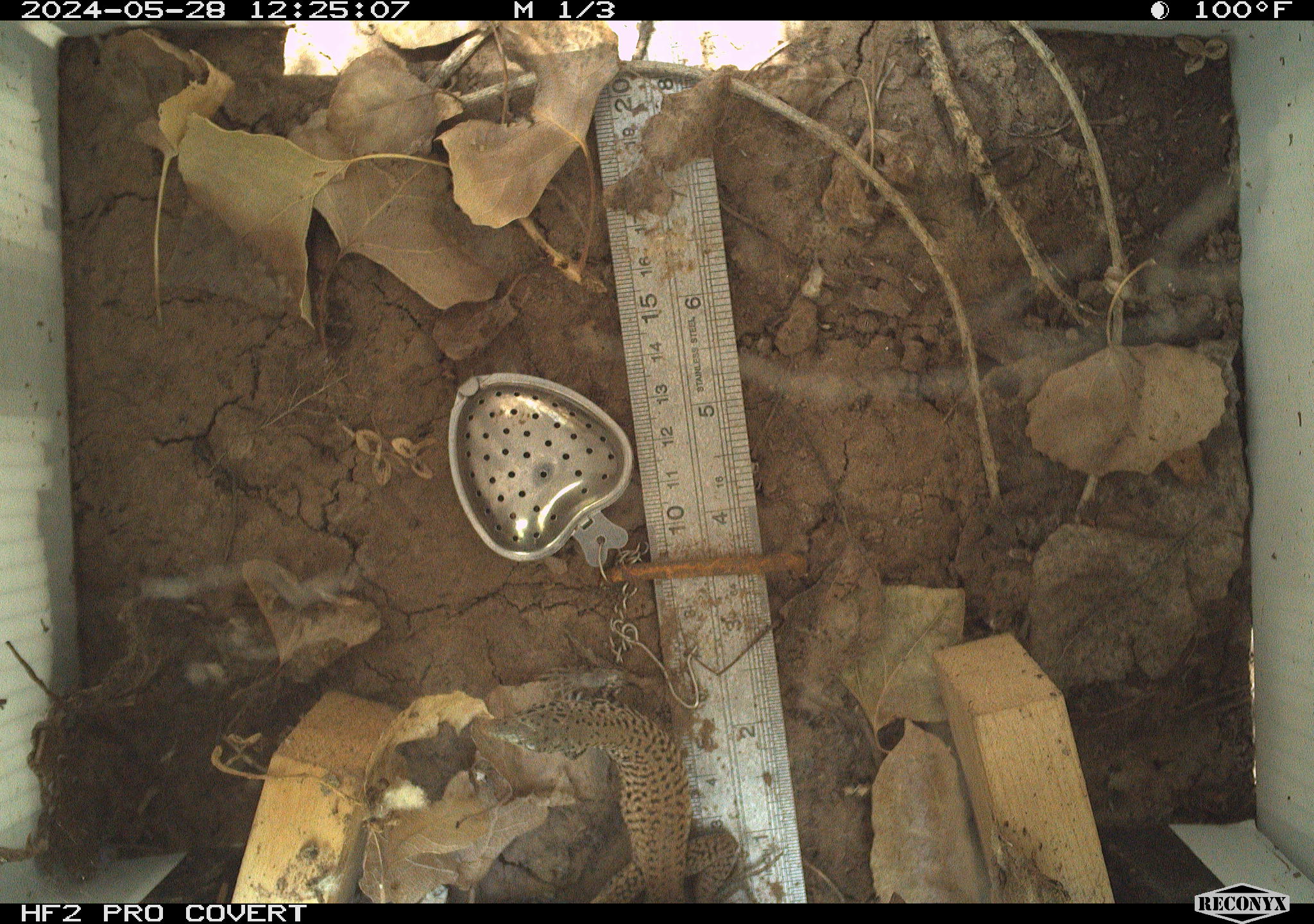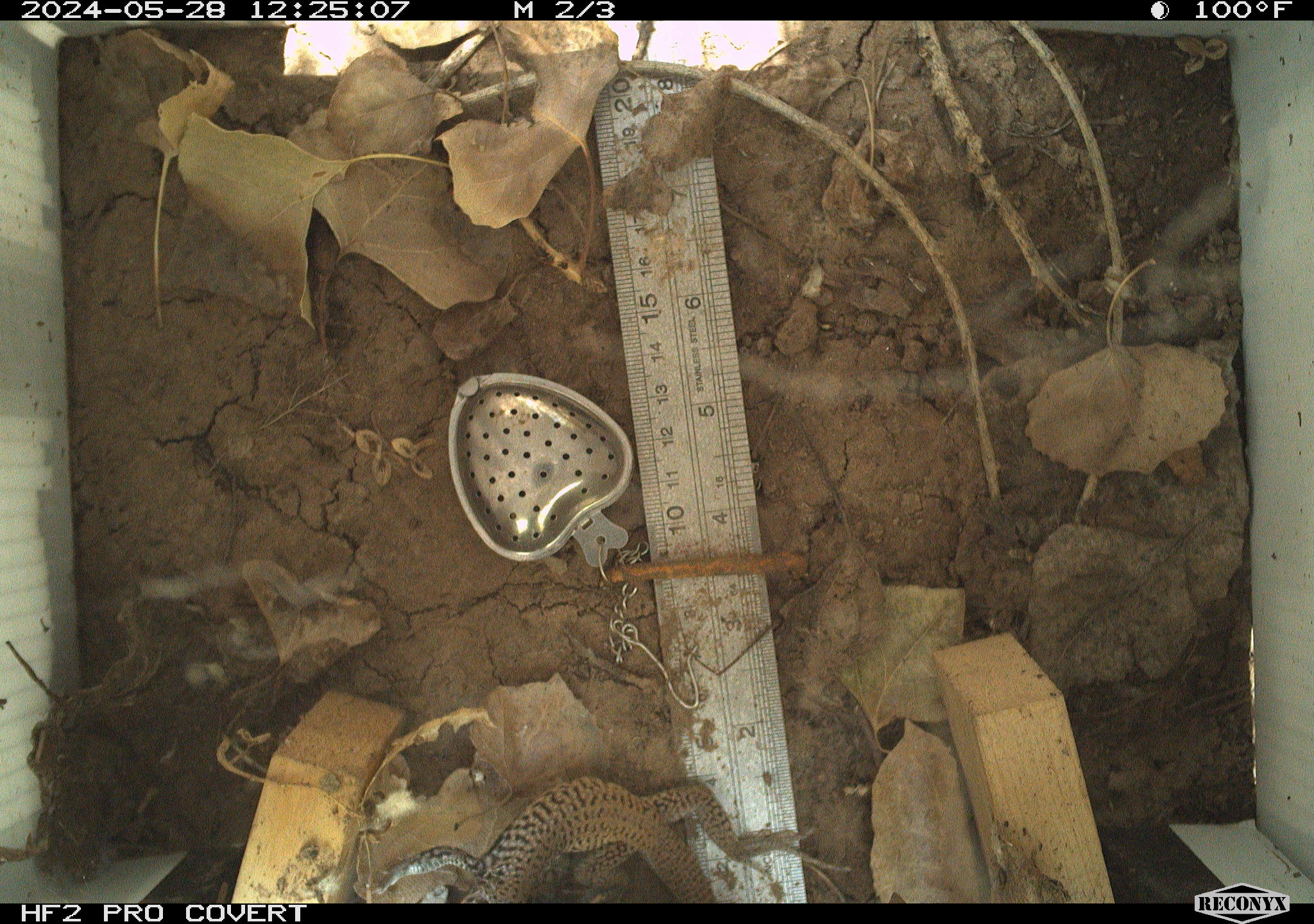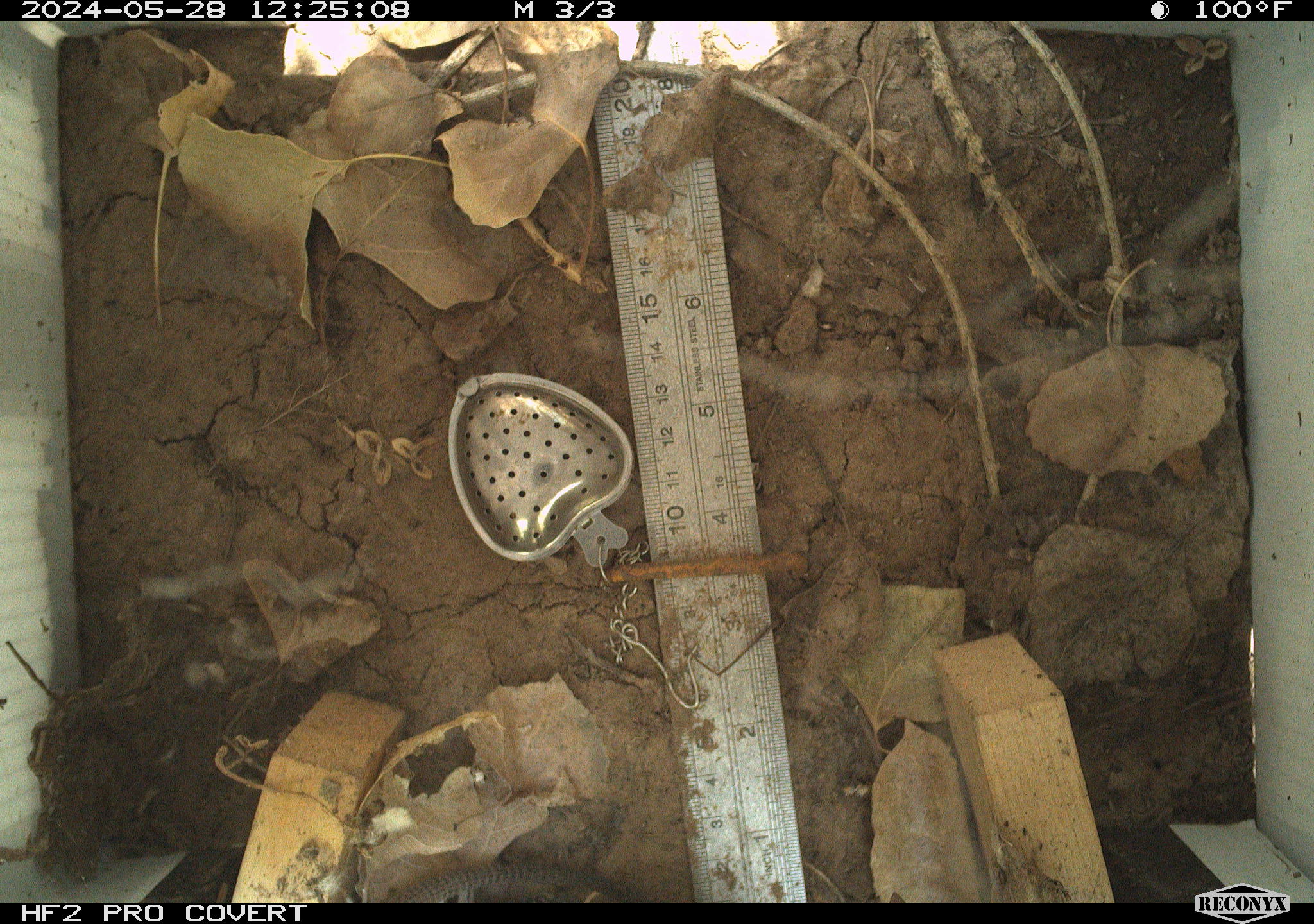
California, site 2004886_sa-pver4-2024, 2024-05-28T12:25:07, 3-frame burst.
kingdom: Animalia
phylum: Chordata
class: Reptilia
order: Squamata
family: Teiidae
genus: Aspidoscelis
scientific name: Aspidoscelis tigris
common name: western whiptail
Western whiptail (Aspidoscelis tigris).